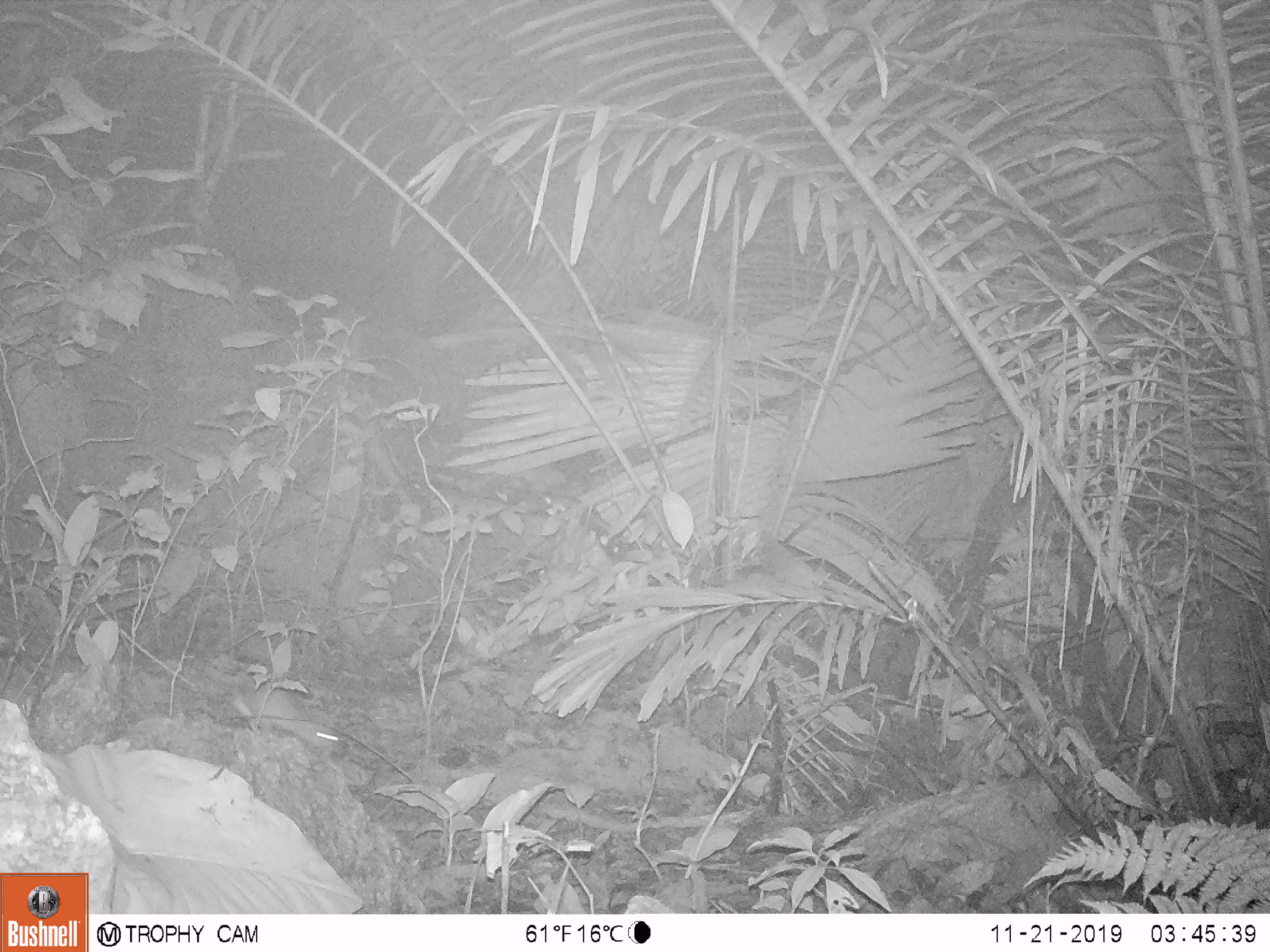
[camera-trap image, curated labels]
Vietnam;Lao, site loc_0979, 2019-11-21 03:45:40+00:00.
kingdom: Animalia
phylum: Chordata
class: Mammalia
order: Rodentia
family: Muridae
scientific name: Muridae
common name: old-world mice and rats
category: unidentified murid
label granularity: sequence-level